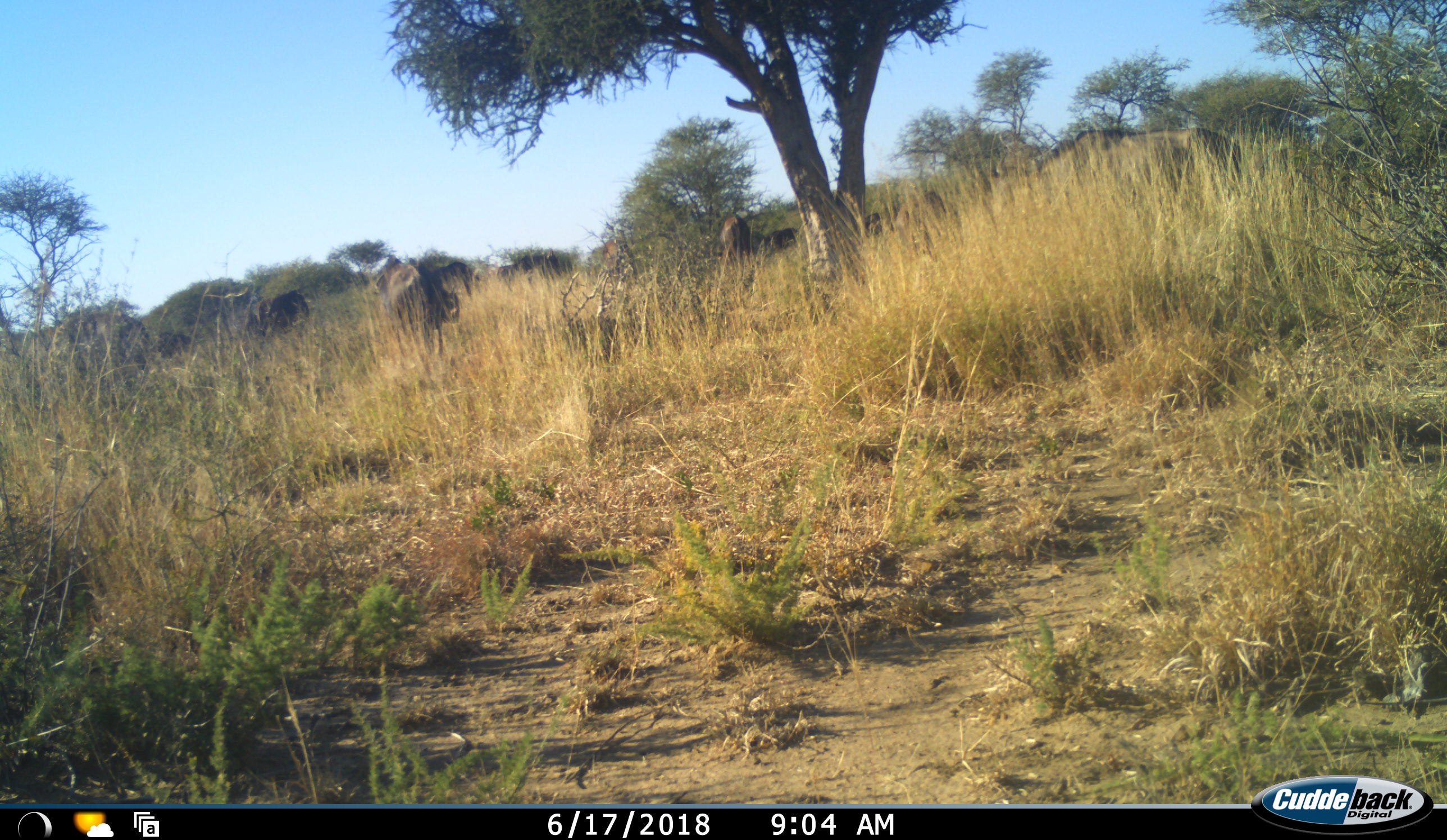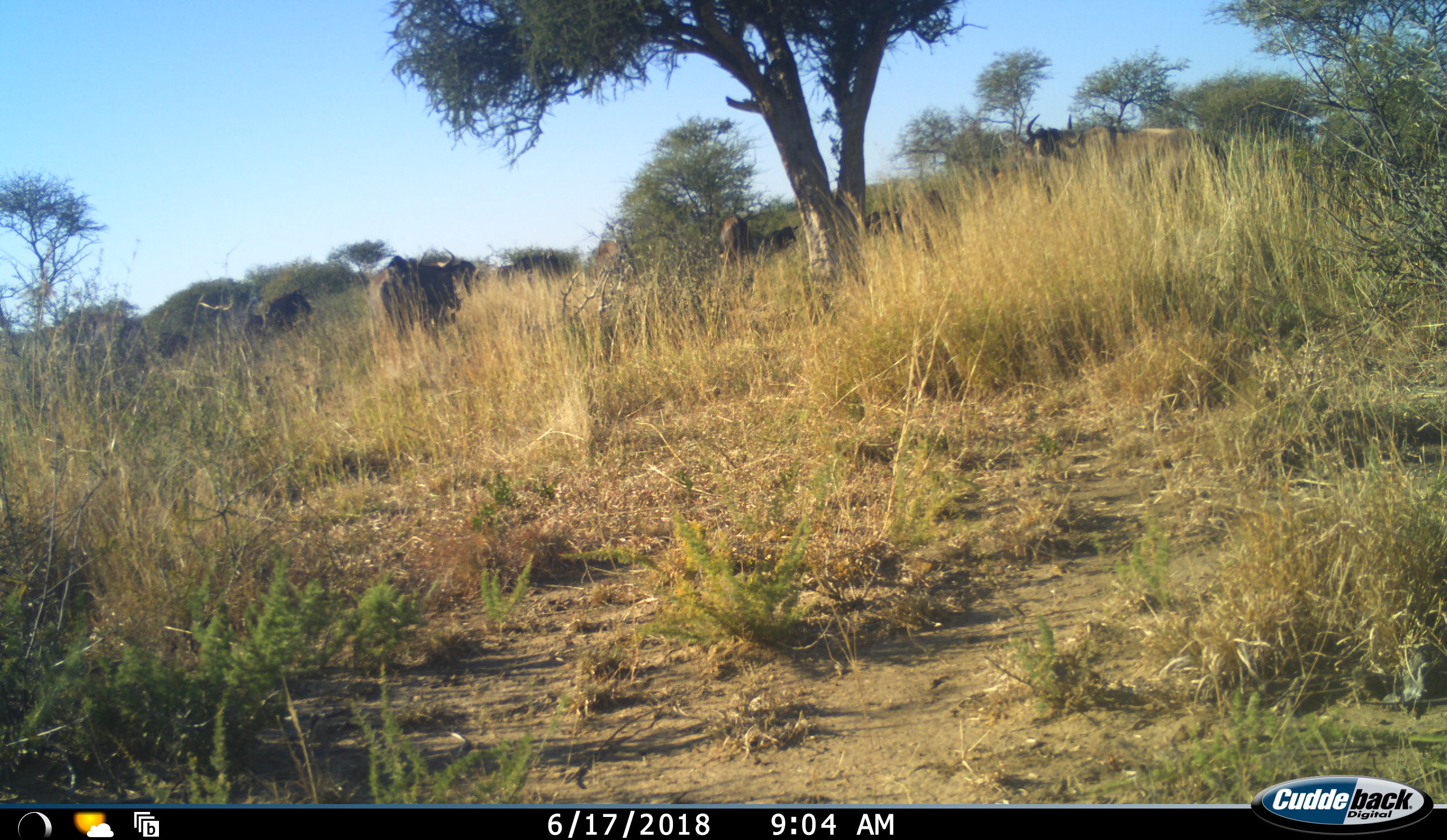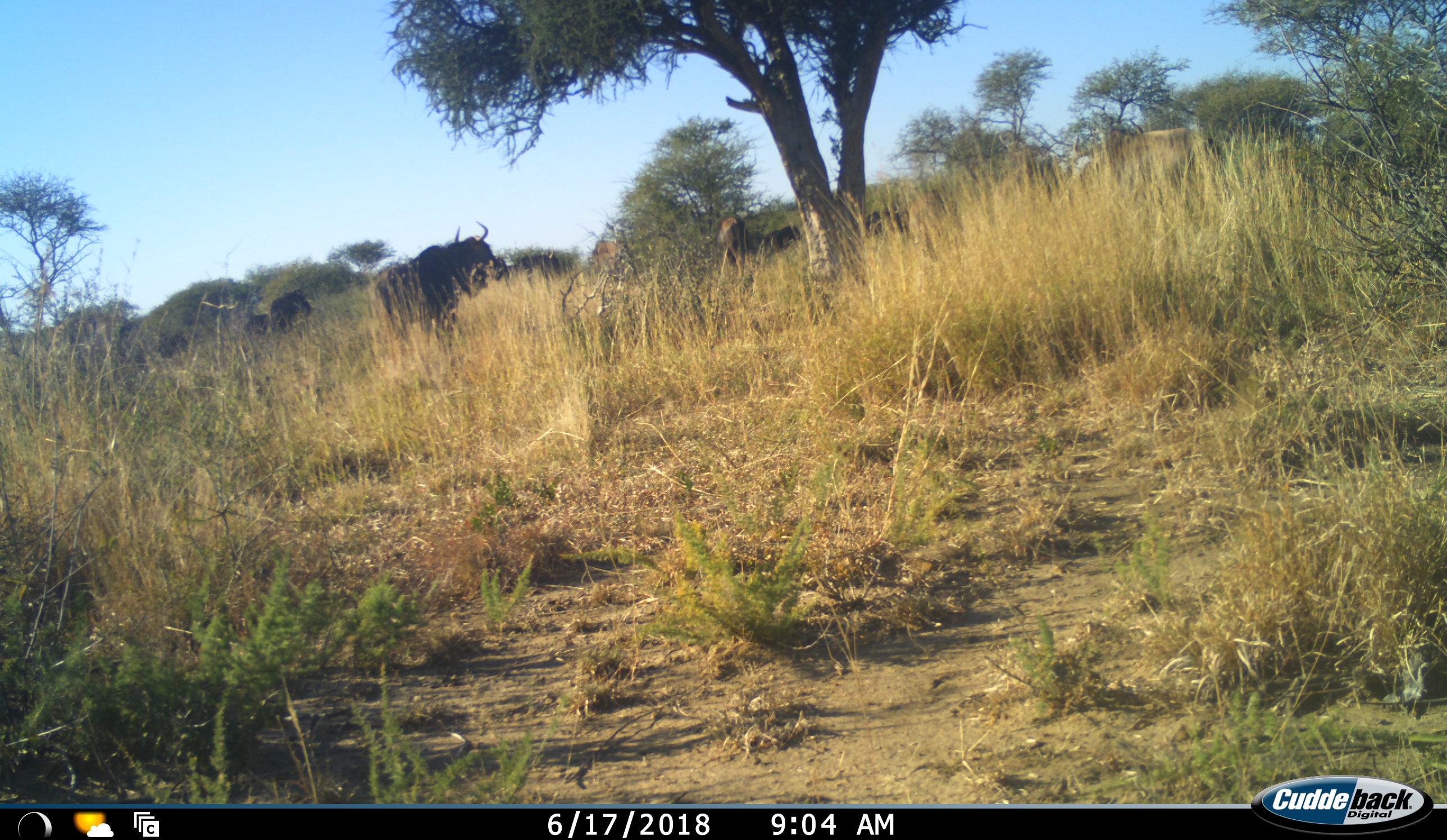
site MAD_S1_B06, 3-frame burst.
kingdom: Animalia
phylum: Chordata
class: Mammalia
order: Artiodactyla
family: Bovidae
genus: Connochaetes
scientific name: Connochaetes taurinus taurinus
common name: blue wildebeest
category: wildebeestblue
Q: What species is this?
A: Wildebeestblue (blue wildebeest) (Connochaetes taurinus taurinus).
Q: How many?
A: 11-50.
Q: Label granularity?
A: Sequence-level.